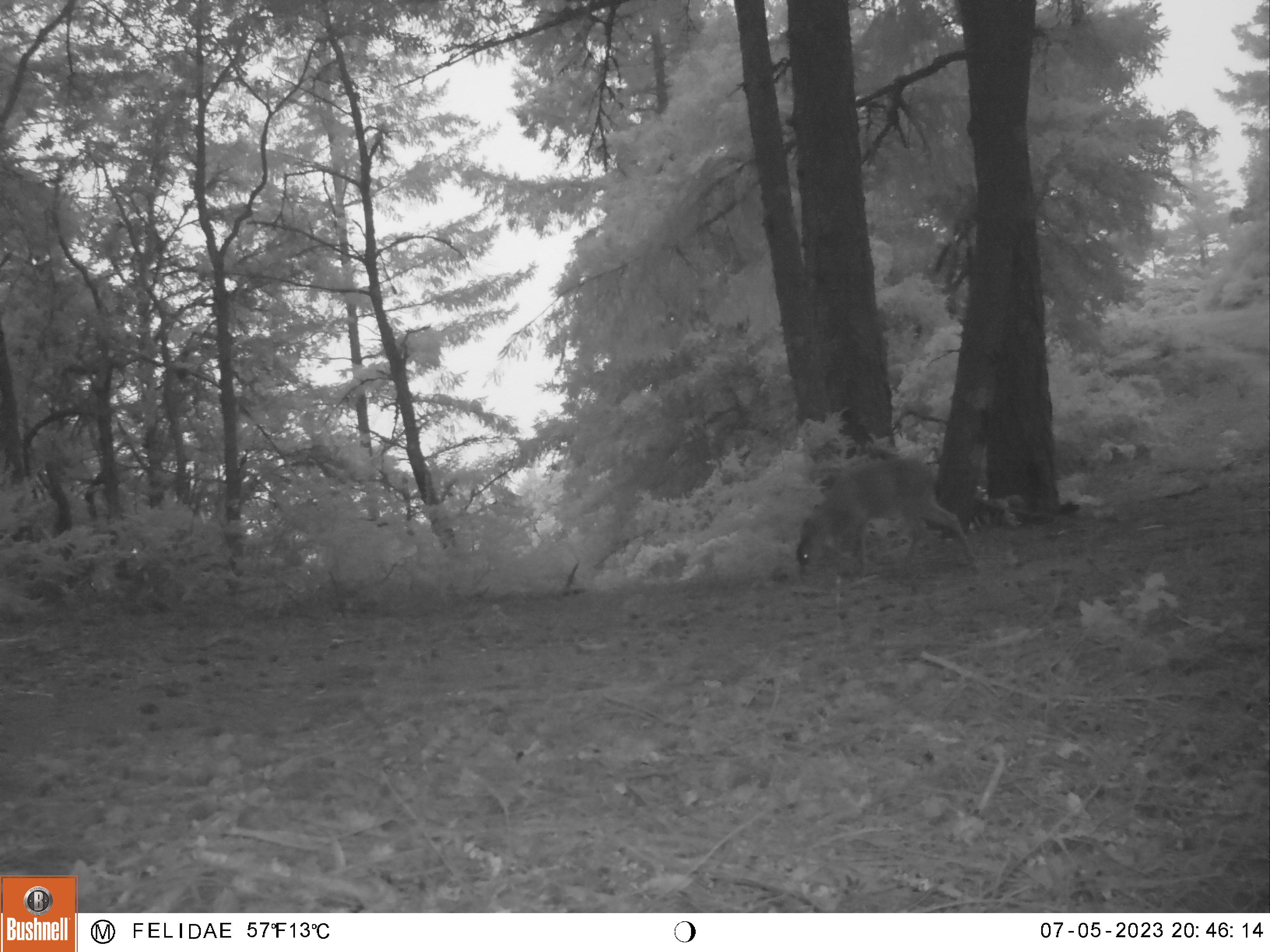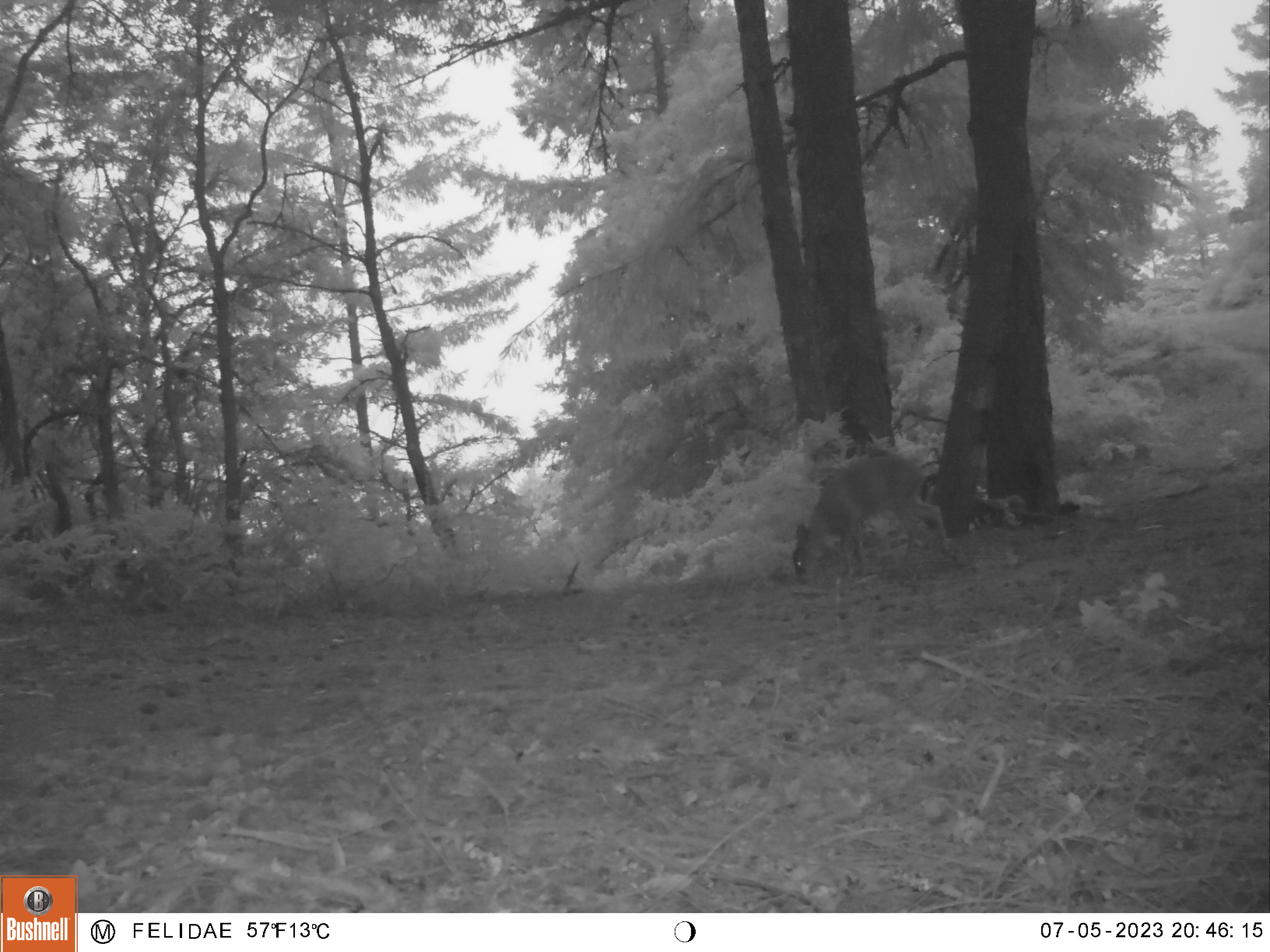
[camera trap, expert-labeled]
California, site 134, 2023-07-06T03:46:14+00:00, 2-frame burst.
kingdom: Animalia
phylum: Chordata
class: Mammalia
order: Artiodactyla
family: Cervidae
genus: Odocoileus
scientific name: Odocoileus hemionus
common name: mule deer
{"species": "mule deer (Odocoileus hemionus)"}